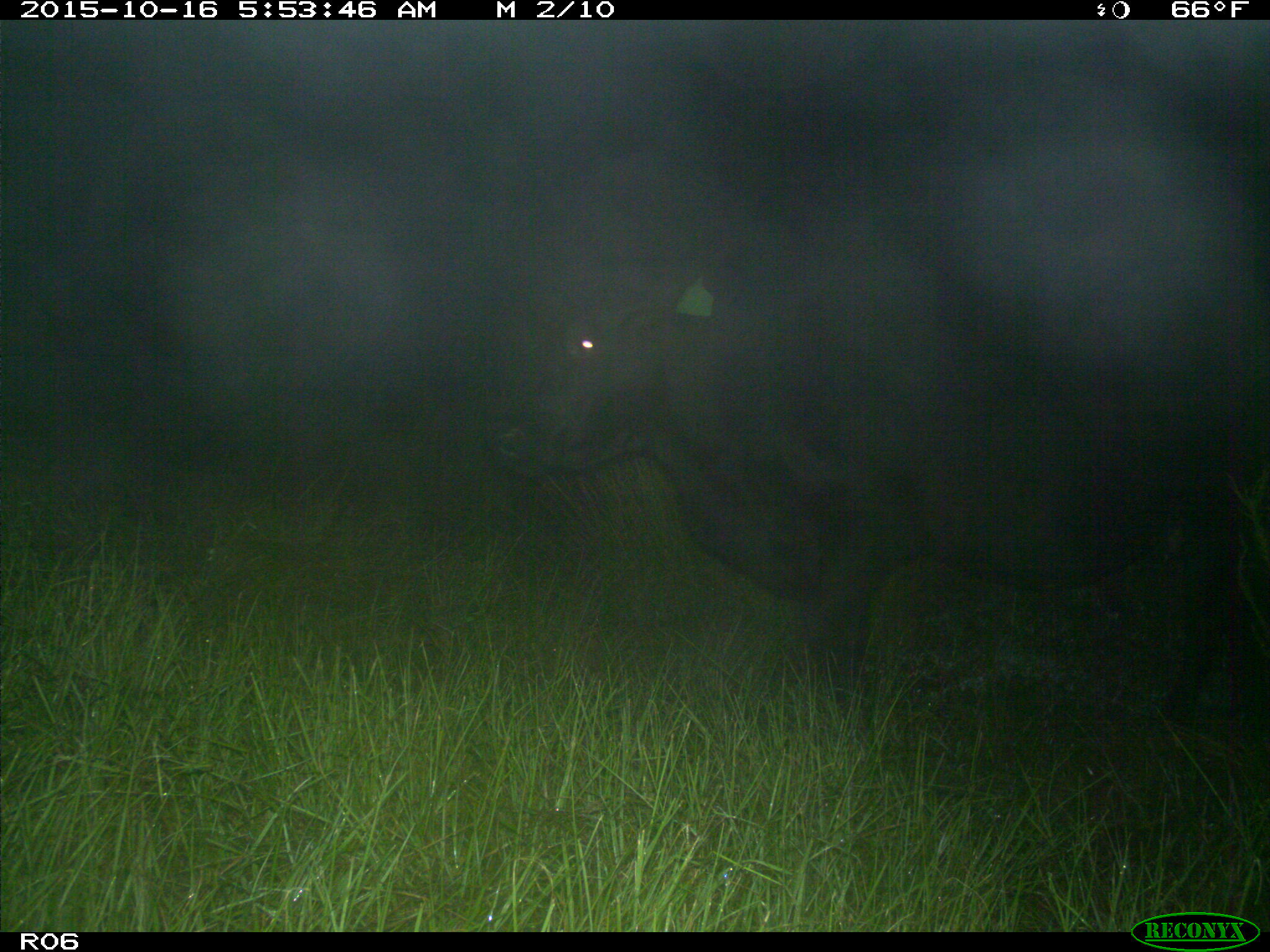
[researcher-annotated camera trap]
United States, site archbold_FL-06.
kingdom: Animalia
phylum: Chordata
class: Mammalia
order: Artiodactyla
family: Bovidae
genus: Bos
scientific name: Bos taurus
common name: domestic cow